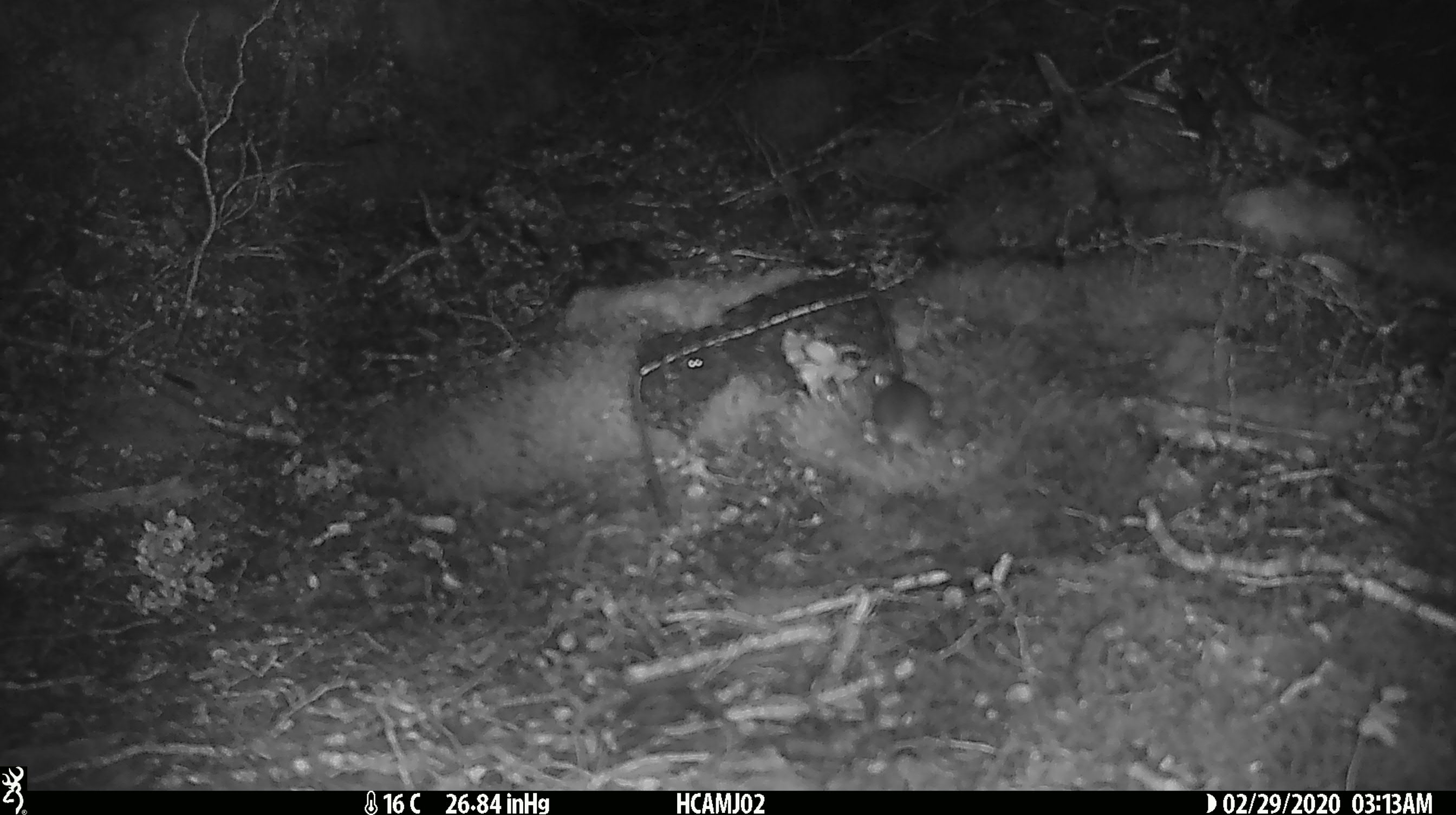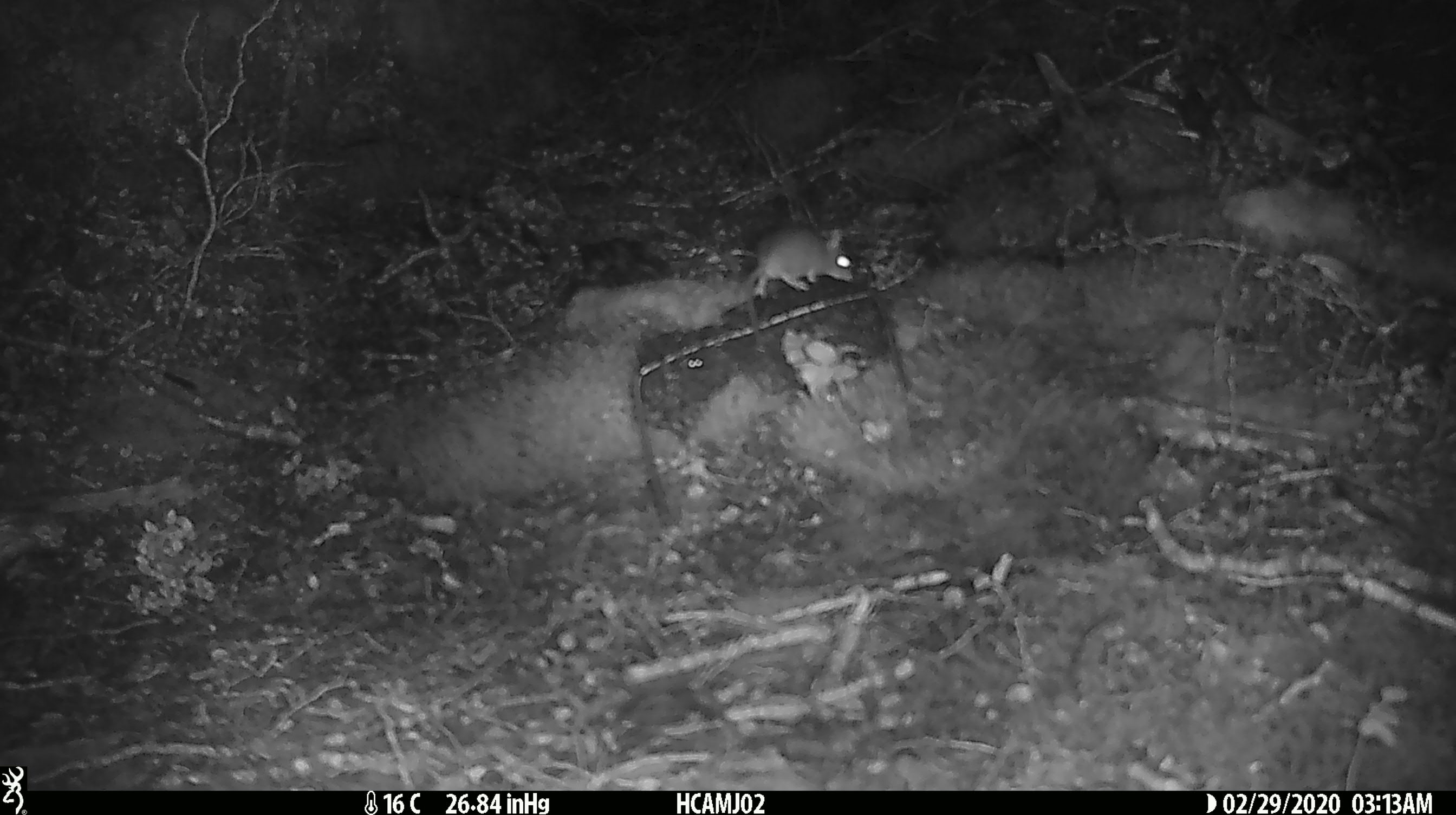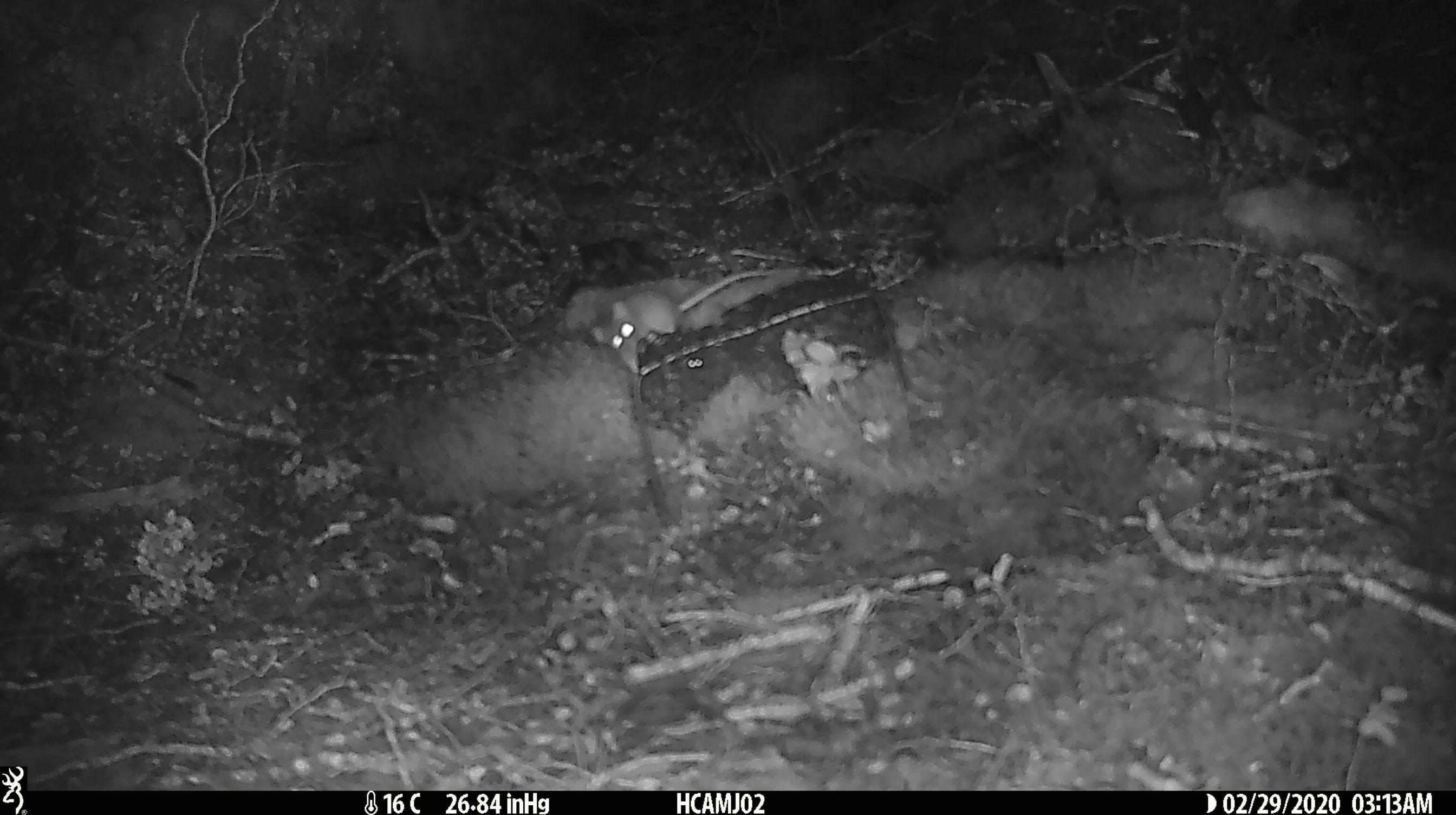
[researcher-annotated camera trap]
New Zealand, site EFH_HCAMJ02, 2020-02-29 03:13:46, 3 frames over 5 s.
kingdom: Animalia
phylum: Chordata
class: Mammalia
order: Rodentia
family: Muridae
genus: Mus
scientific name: Mus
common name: mouse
Mouse (Mus).